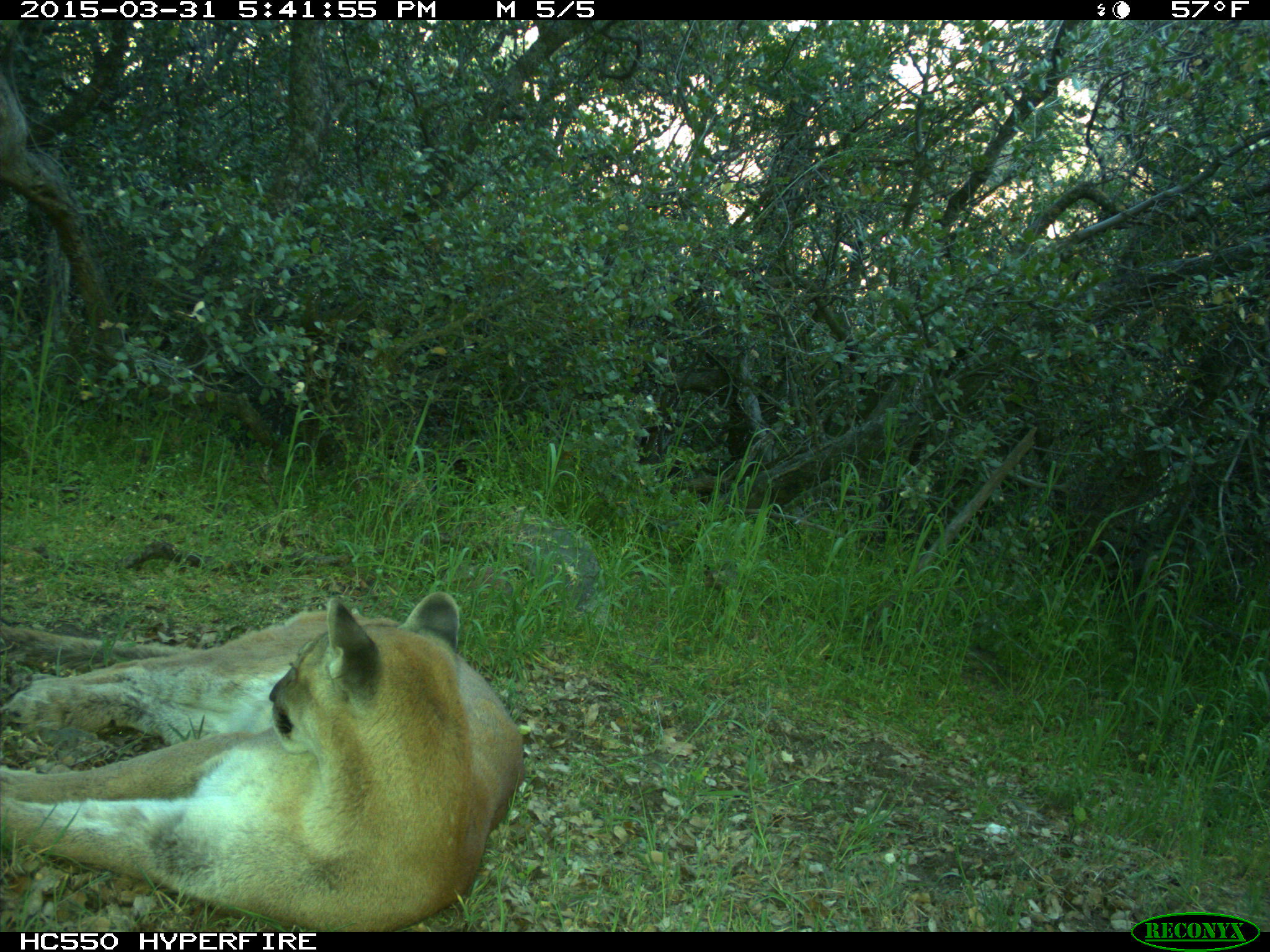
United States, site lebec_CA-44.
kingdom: Animalia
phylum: Chordata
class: Mammalia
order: Carnivora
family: Felidae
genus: Puma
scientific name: Puma concolor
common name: mountain lion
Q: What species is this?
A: Puma concolor (mountain lion).